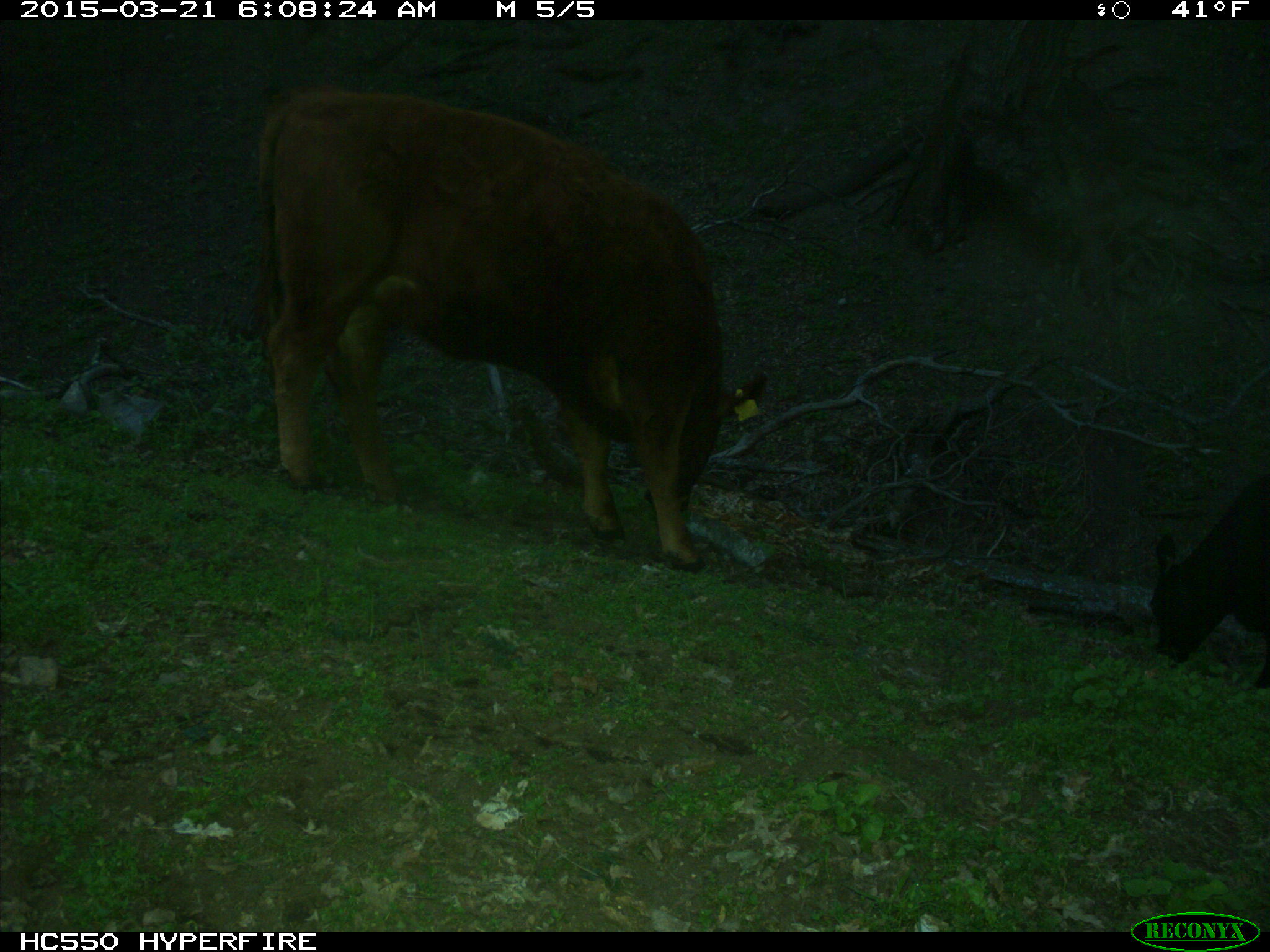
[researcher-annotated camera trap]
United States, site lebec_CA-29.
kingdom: Animalia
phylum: Chordata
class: Mammalia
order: Artiodactyla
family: Bovidae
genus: Bos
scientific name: Bos taurus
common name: domestic cow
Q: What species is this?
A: Bos taurus (domestic cow).